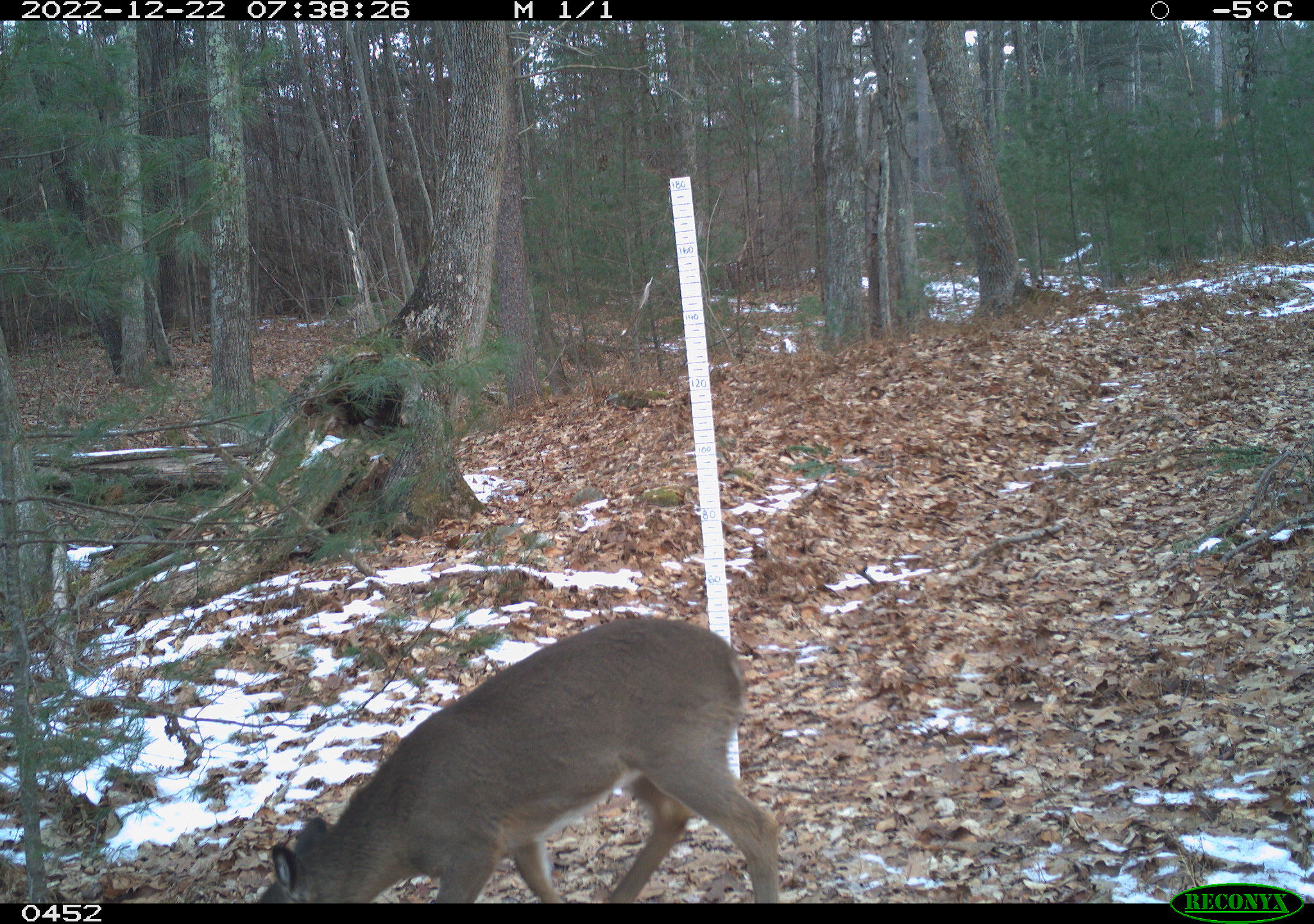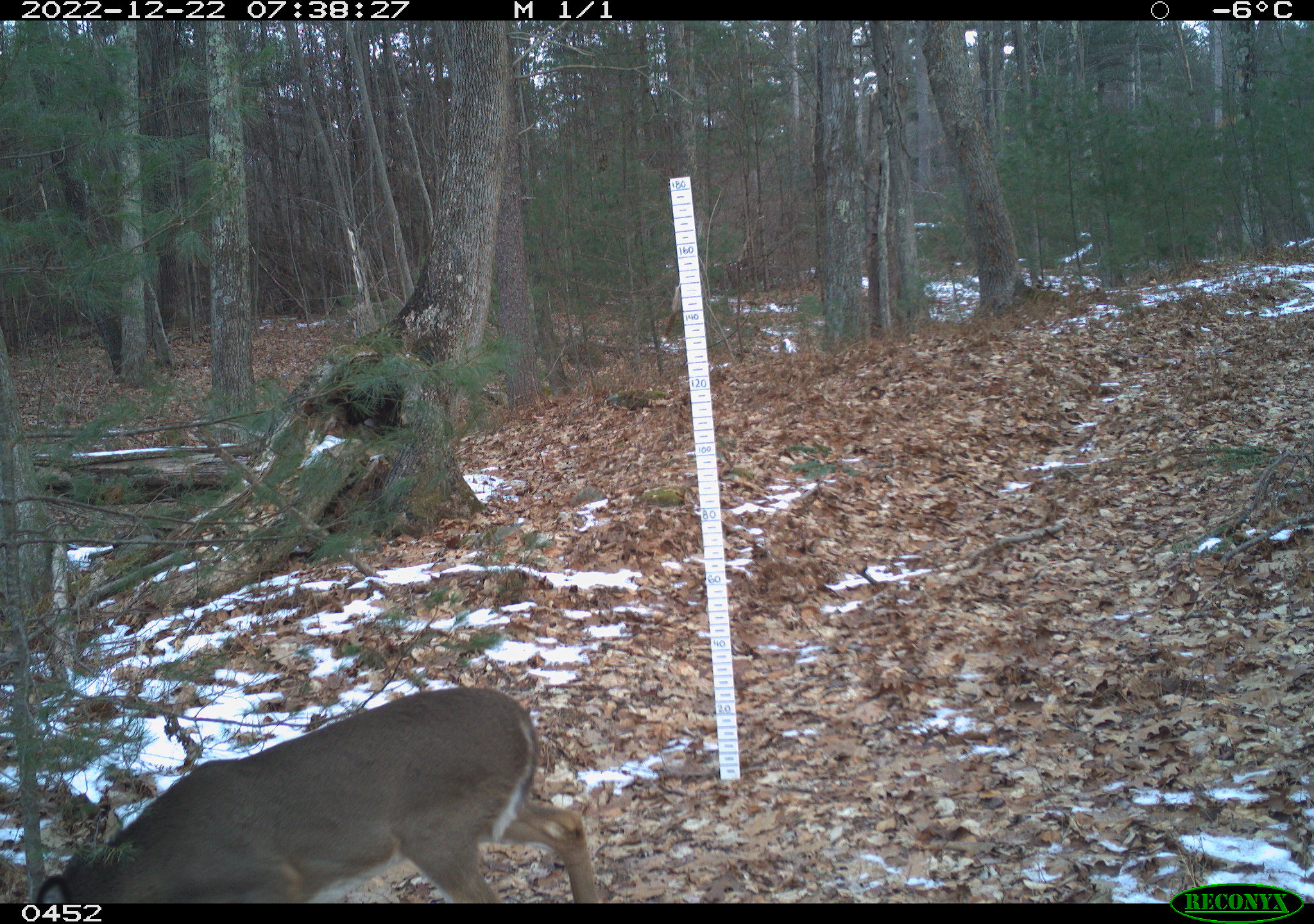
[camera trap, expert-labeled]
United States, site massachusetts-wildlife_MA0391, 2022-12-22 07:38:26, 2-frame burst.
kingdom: Animalia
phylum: Chordata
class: Mammalia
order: Artiodactyla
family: Cervidae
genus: Odocoileus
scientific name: Odocoileus virginianus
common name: white-tailed deer